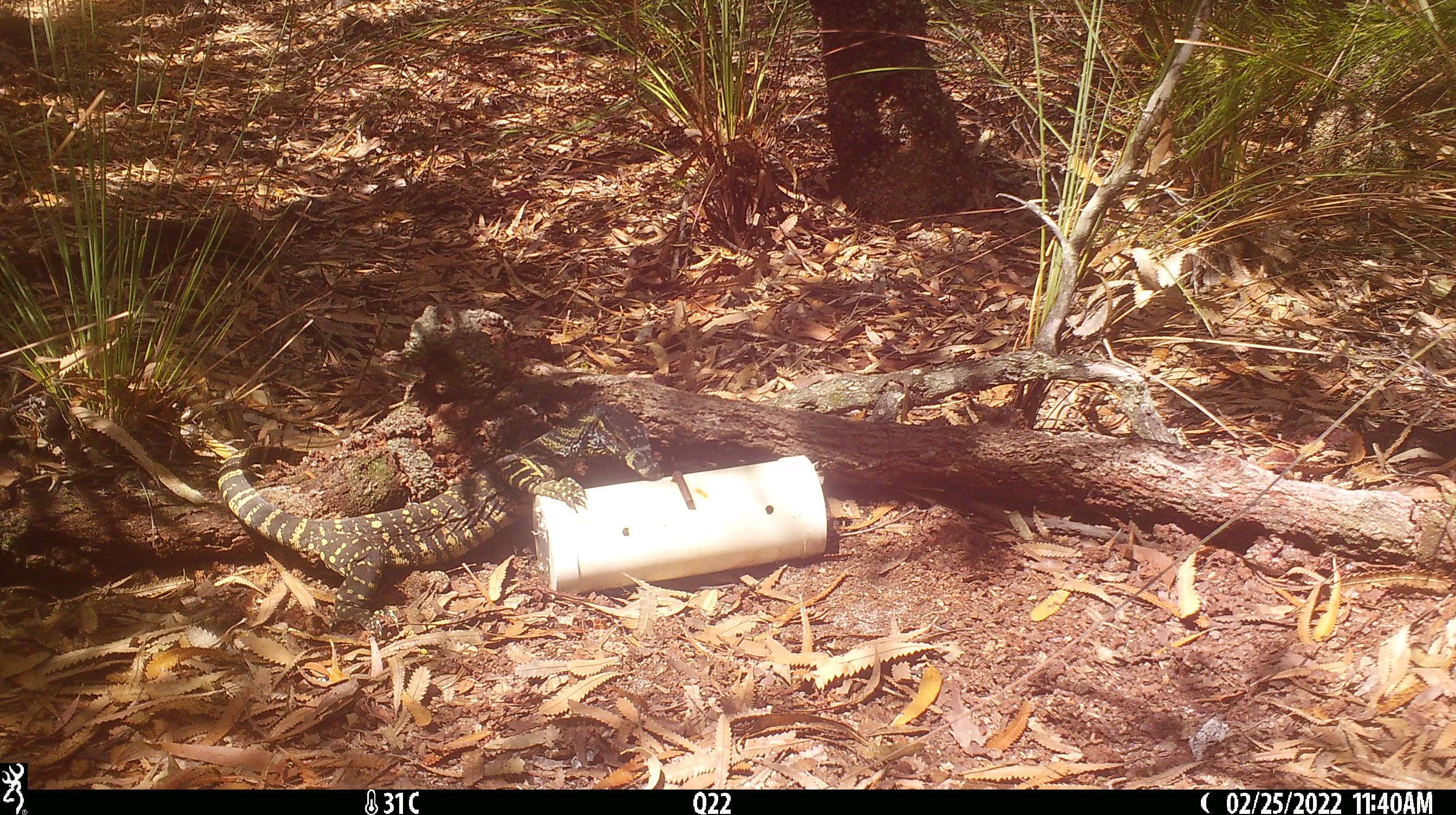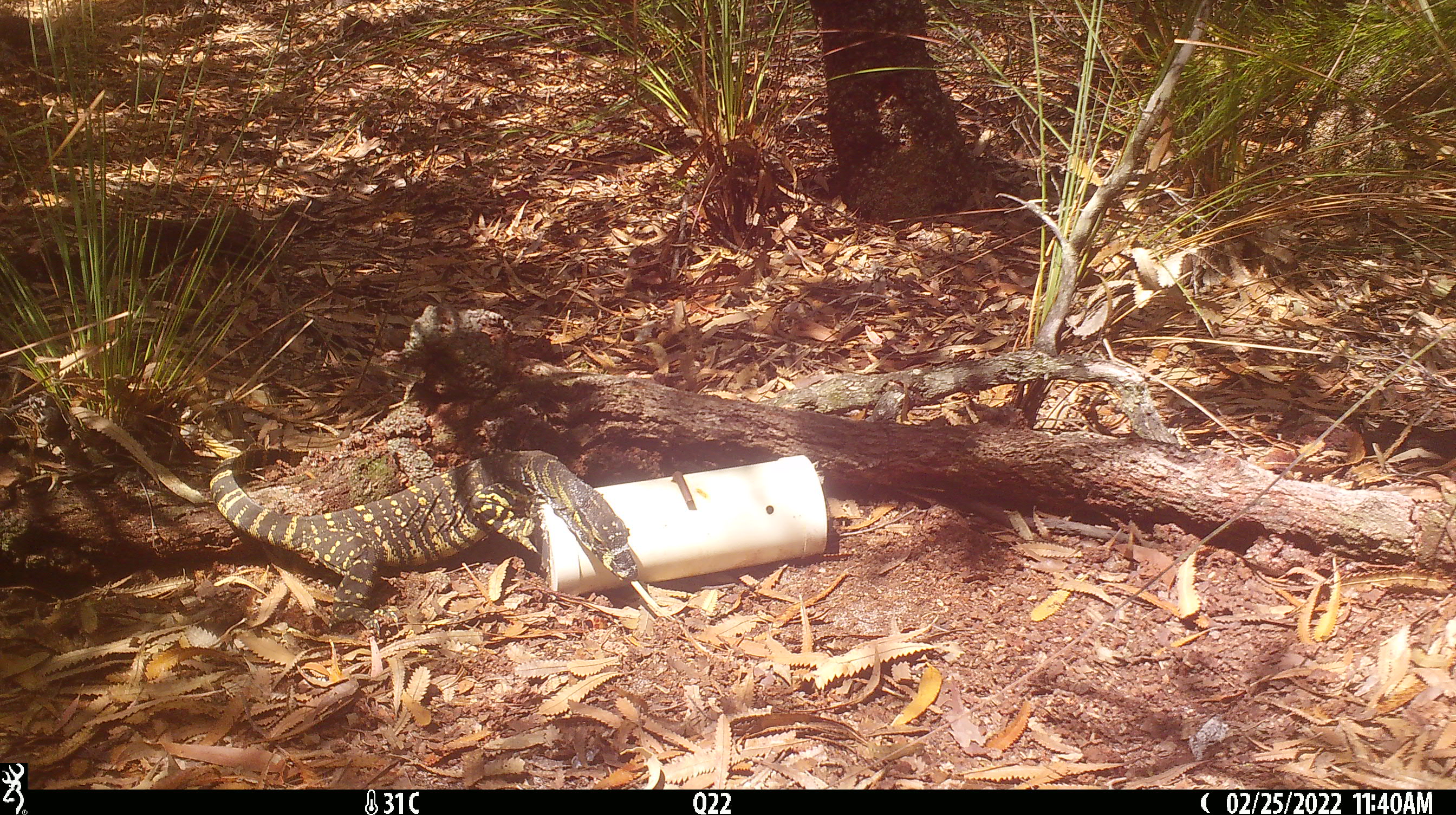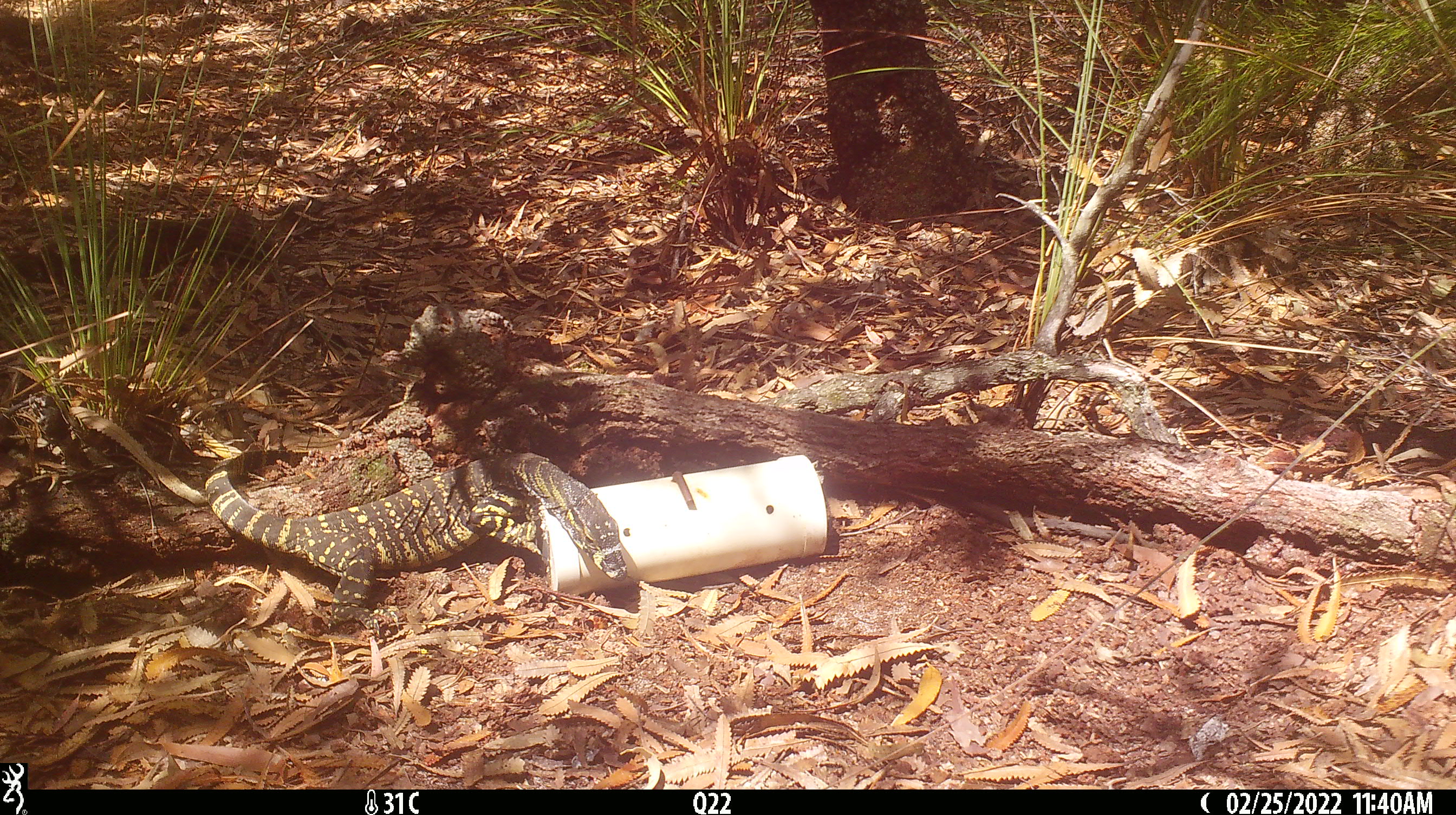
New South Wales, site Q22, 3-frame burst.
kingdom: Animalia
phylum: Chordata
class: Reptilia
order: Squamata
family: Varanidae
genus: Varanus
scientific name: Varanus varius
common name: lace monitor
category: goanna